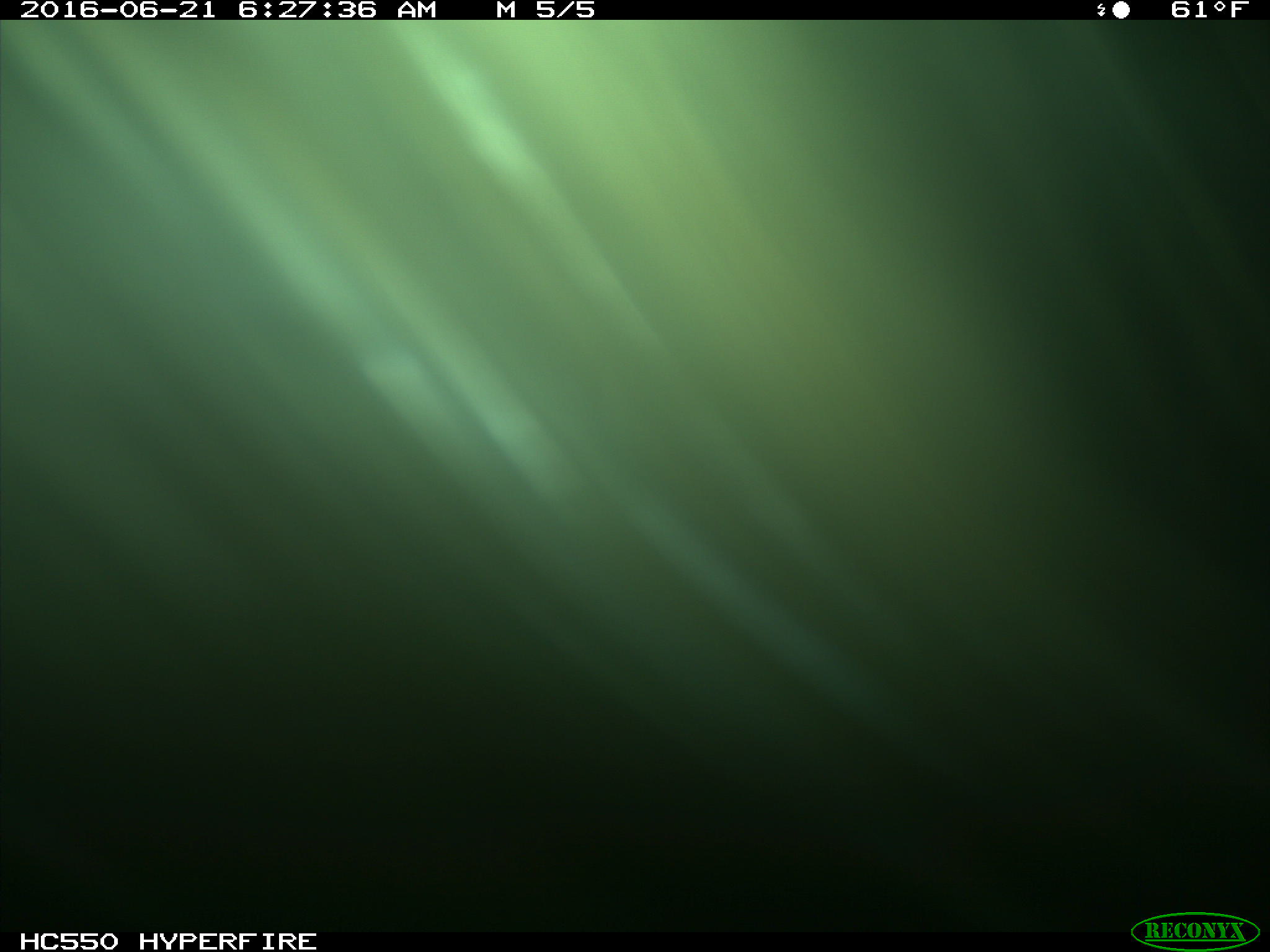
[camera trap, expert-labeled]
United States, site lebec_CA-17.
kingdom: Animalia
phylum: Chordata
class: Mammalia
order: Artiodactyla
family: Bovidae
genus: Bos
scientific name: Bos taurus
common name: domestic cow